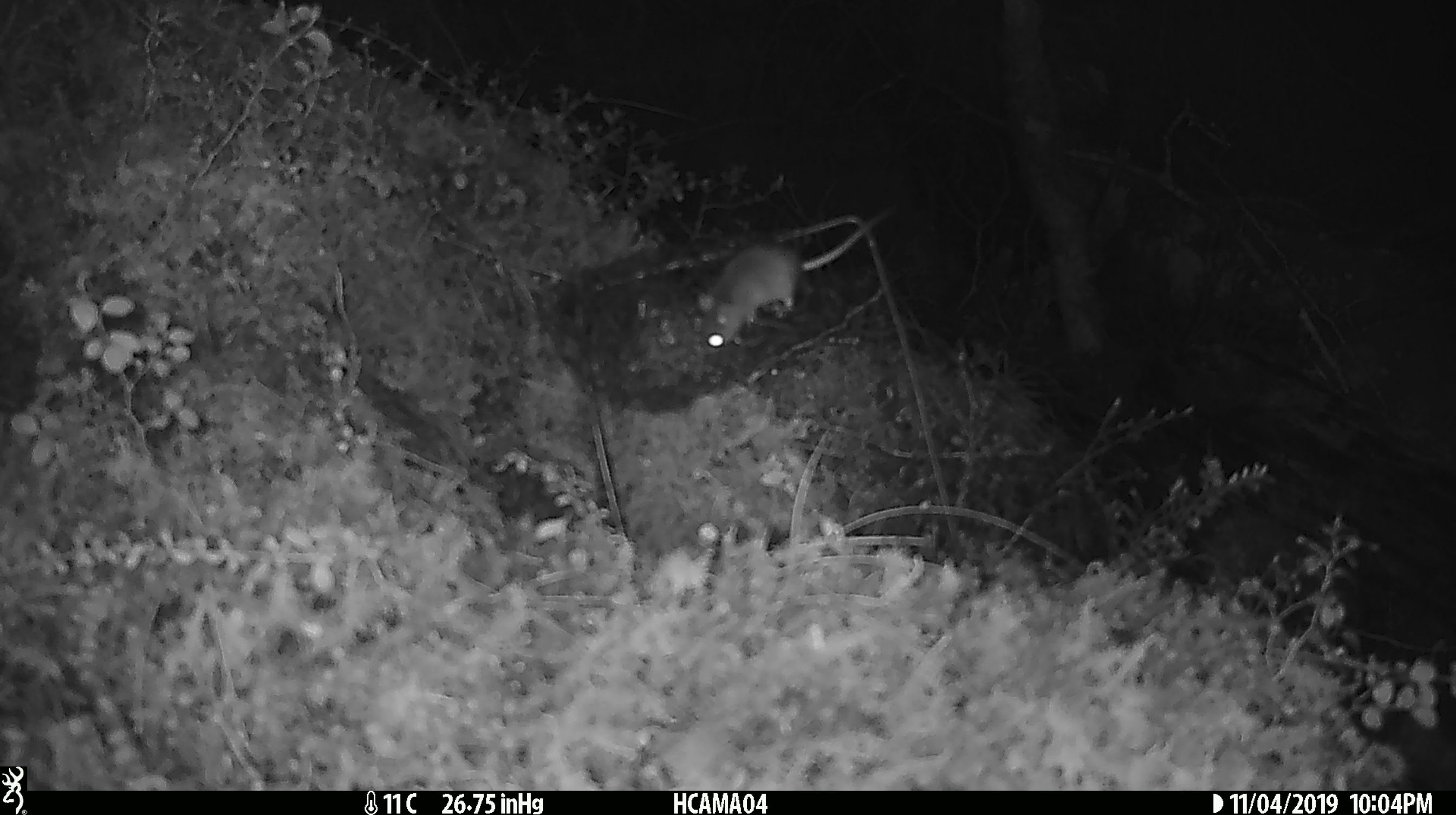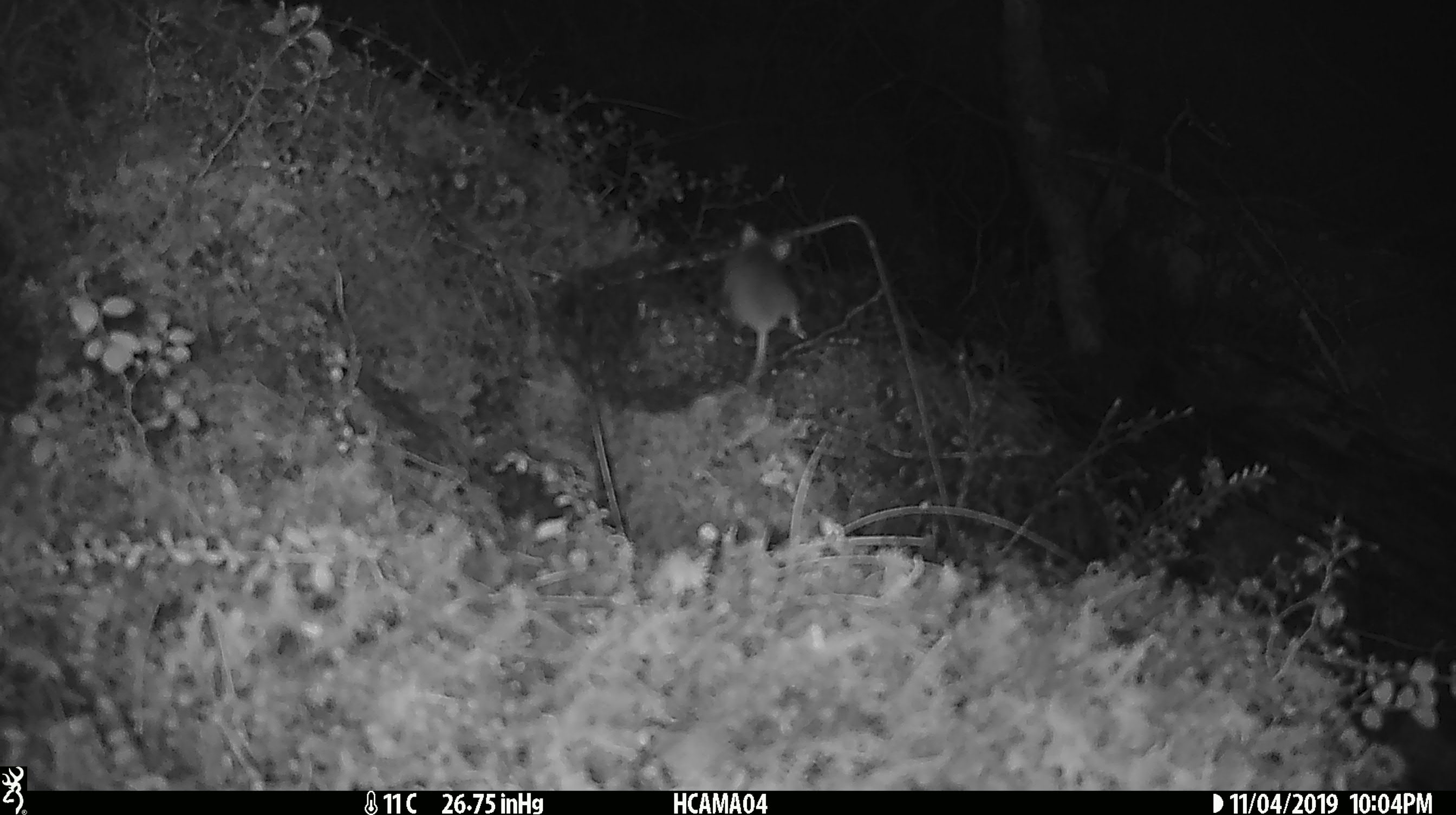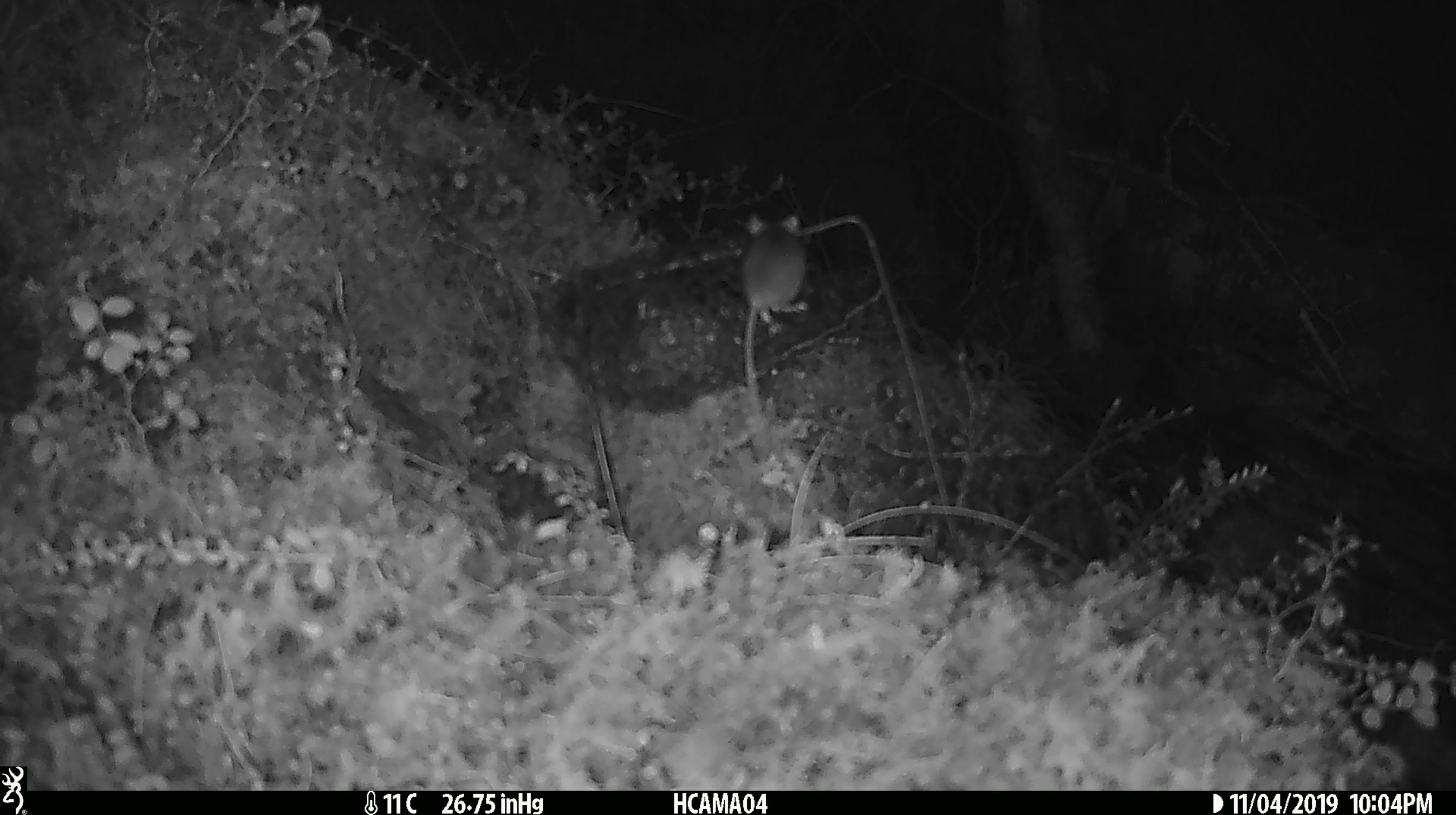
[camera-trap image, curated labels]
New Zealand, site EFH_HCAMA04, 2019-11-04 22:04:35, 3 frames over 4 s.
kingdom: Animalia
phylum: Chordata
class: Mammalia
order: Rodentia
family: Muridae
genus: Mus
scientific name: Mus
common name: mouse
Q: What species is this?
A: Mouse (Mus).